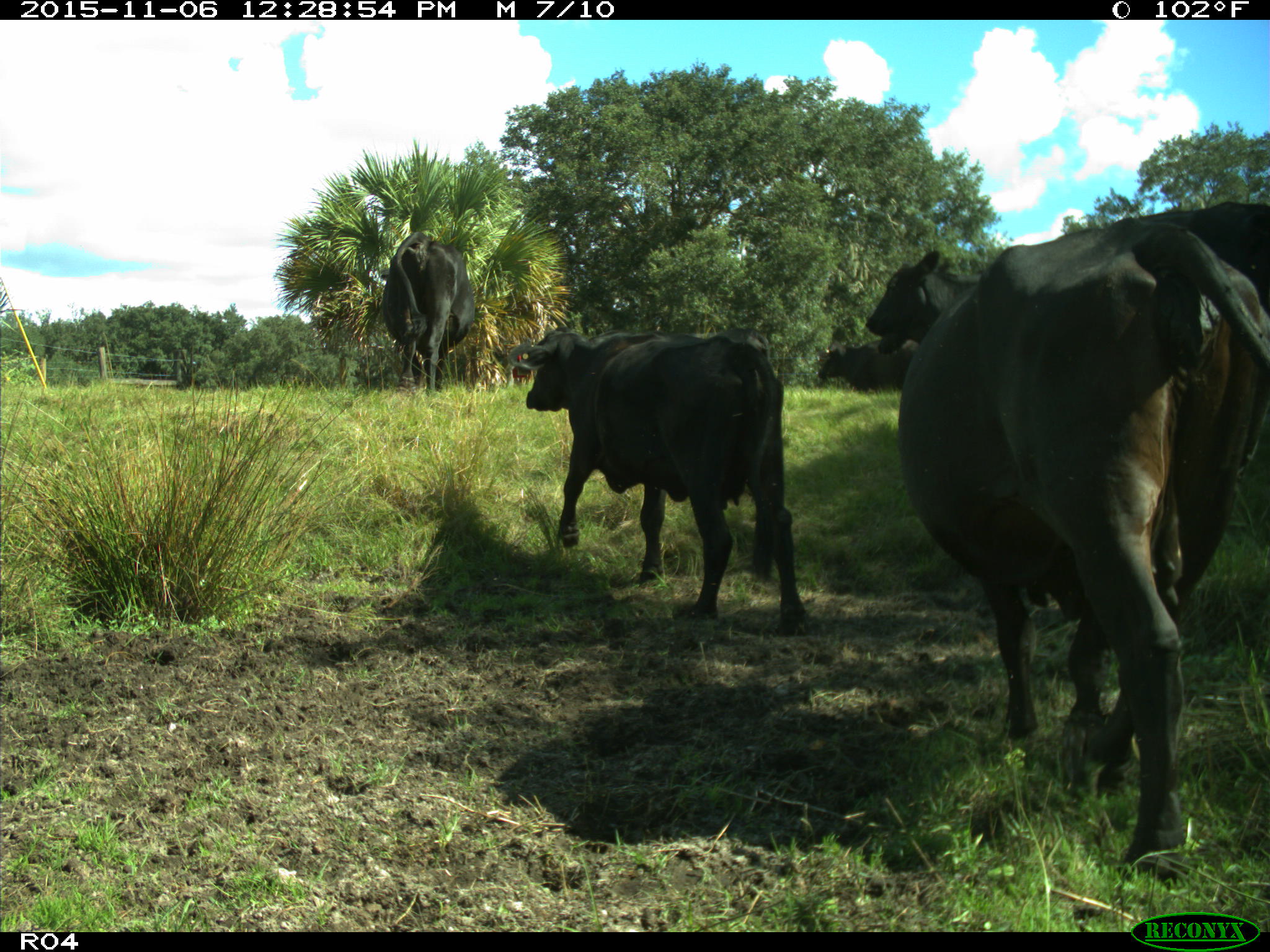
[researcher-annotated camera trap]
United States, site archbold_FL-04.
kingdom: Animalia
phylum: Chordata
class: Mammalia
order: Artiodactyla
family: Bovidae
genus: Bos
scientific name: Bos taurus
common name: domestic cow